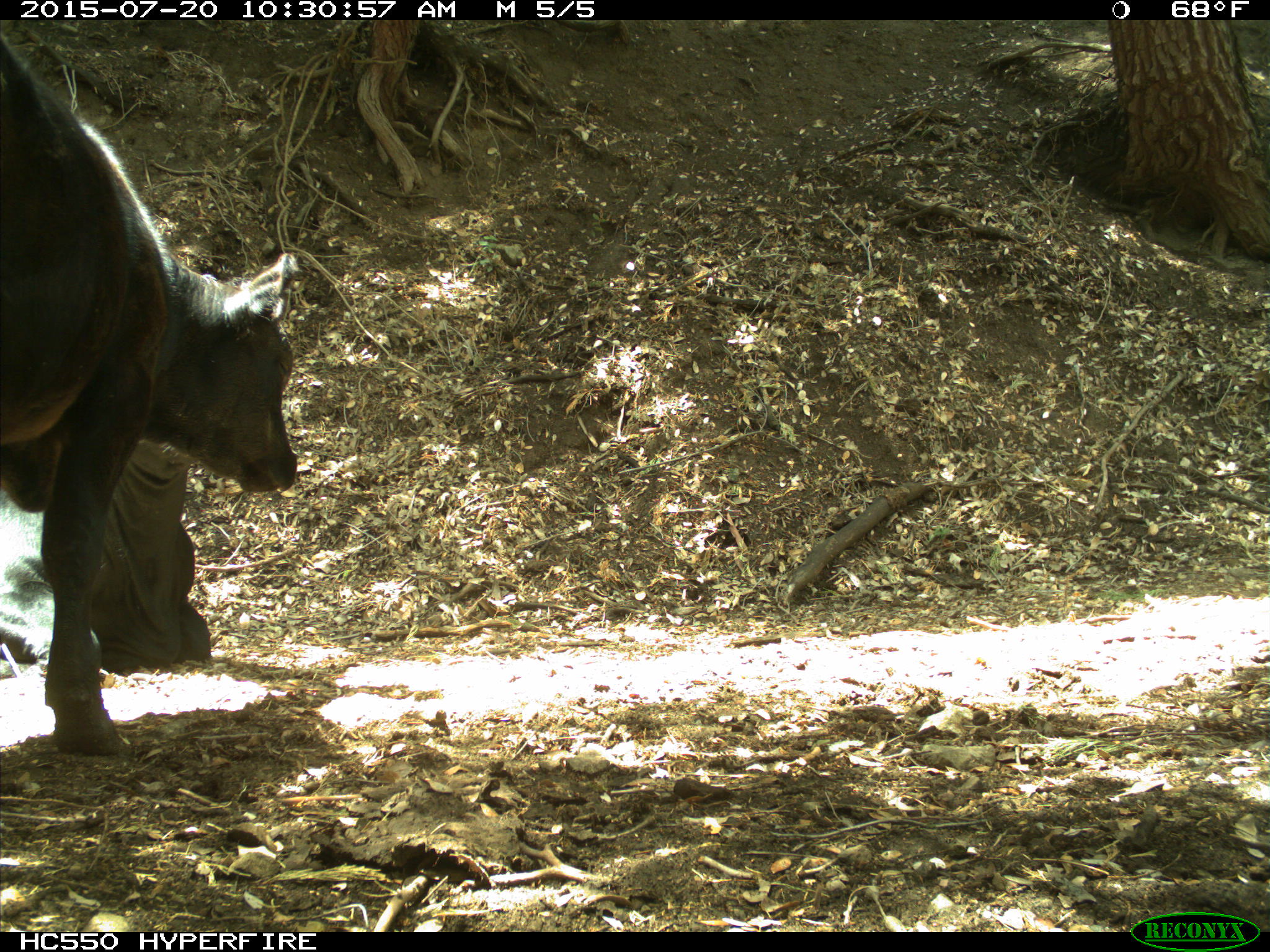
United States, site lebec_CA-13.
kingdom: Animalia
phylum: Chordata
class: Mammalia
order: Artiodactyla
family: Bovidae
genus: Bos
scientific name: Bos taurus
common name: domestic cow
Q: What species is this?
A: Bos taurus (domestic cow).